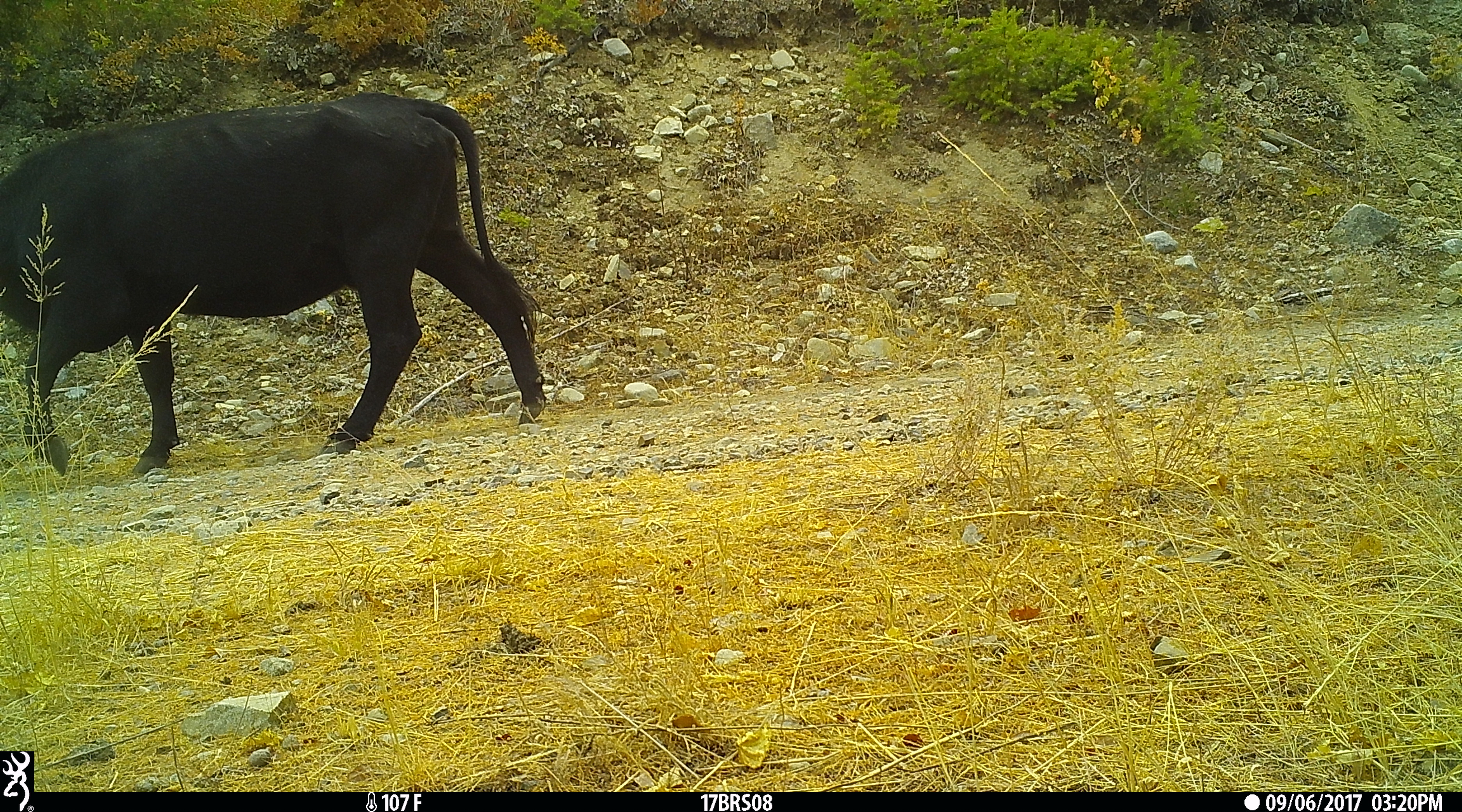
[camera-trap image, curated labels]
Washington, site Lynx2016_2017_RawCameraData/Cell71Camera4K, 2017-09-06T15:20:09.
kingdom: Animalia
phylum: Chordata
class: Mammalia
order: Artiodactyla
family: Bovidae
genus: Bos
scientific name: Bos taurus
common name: domestic cattle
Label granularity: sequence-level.